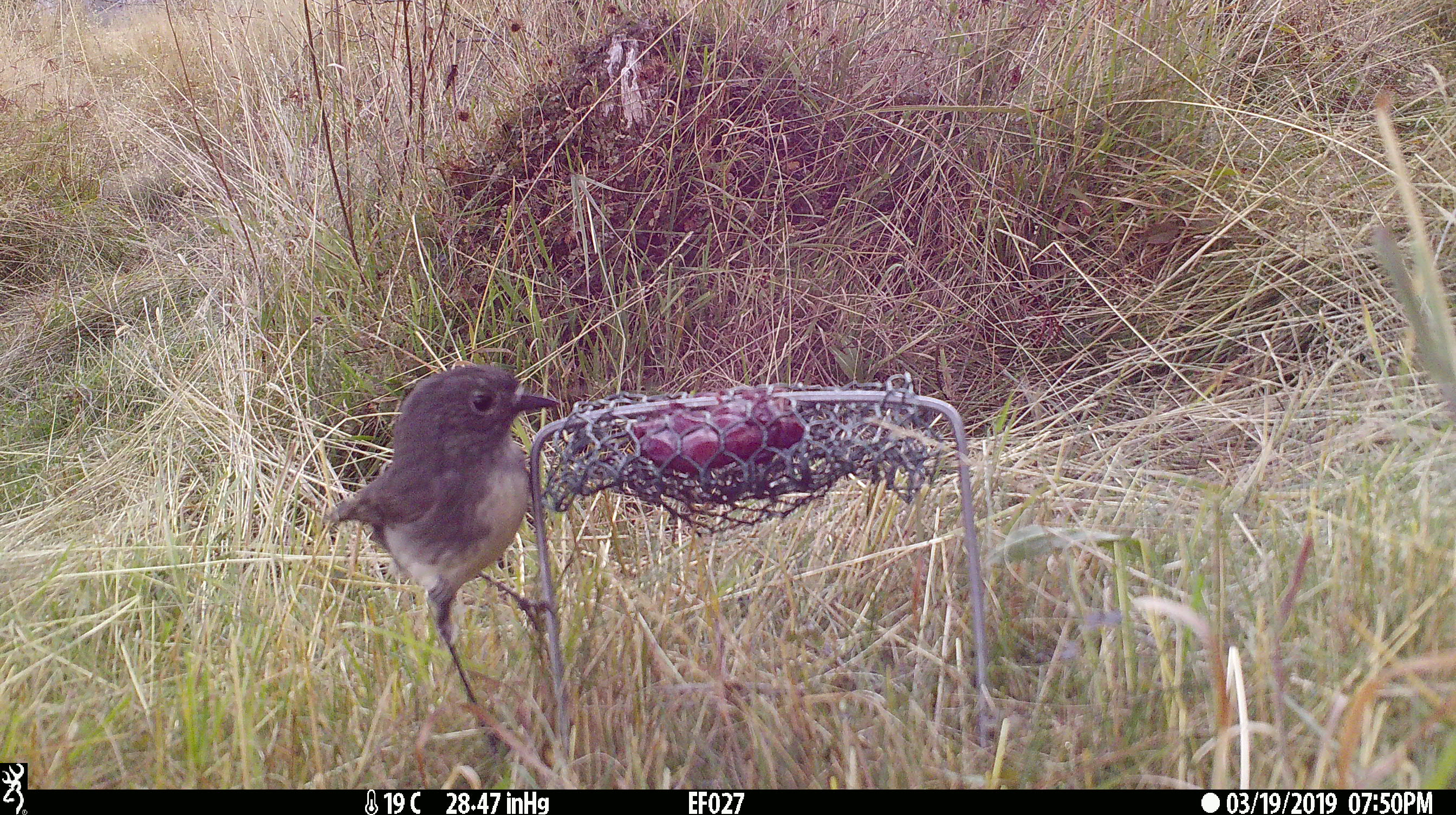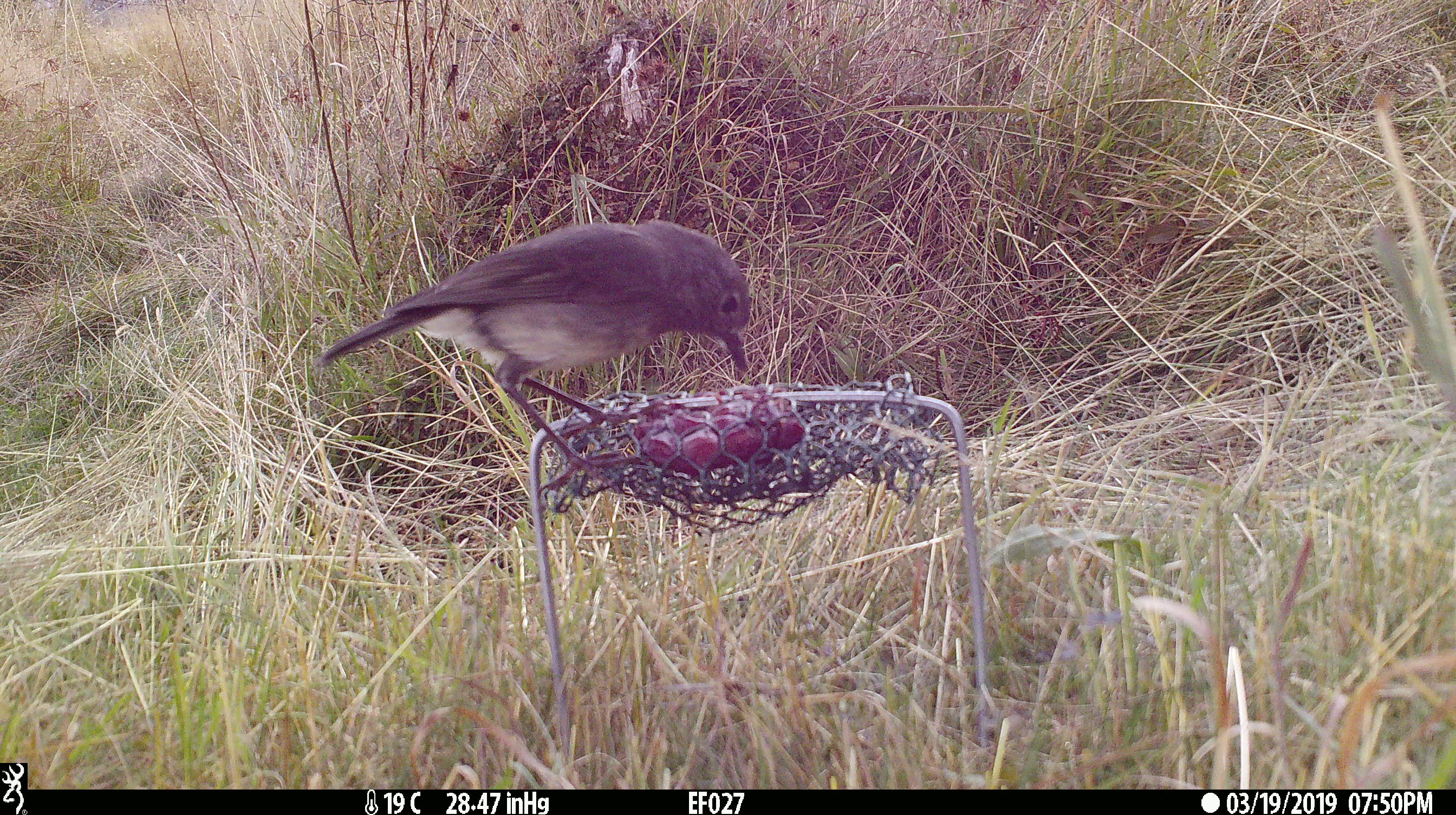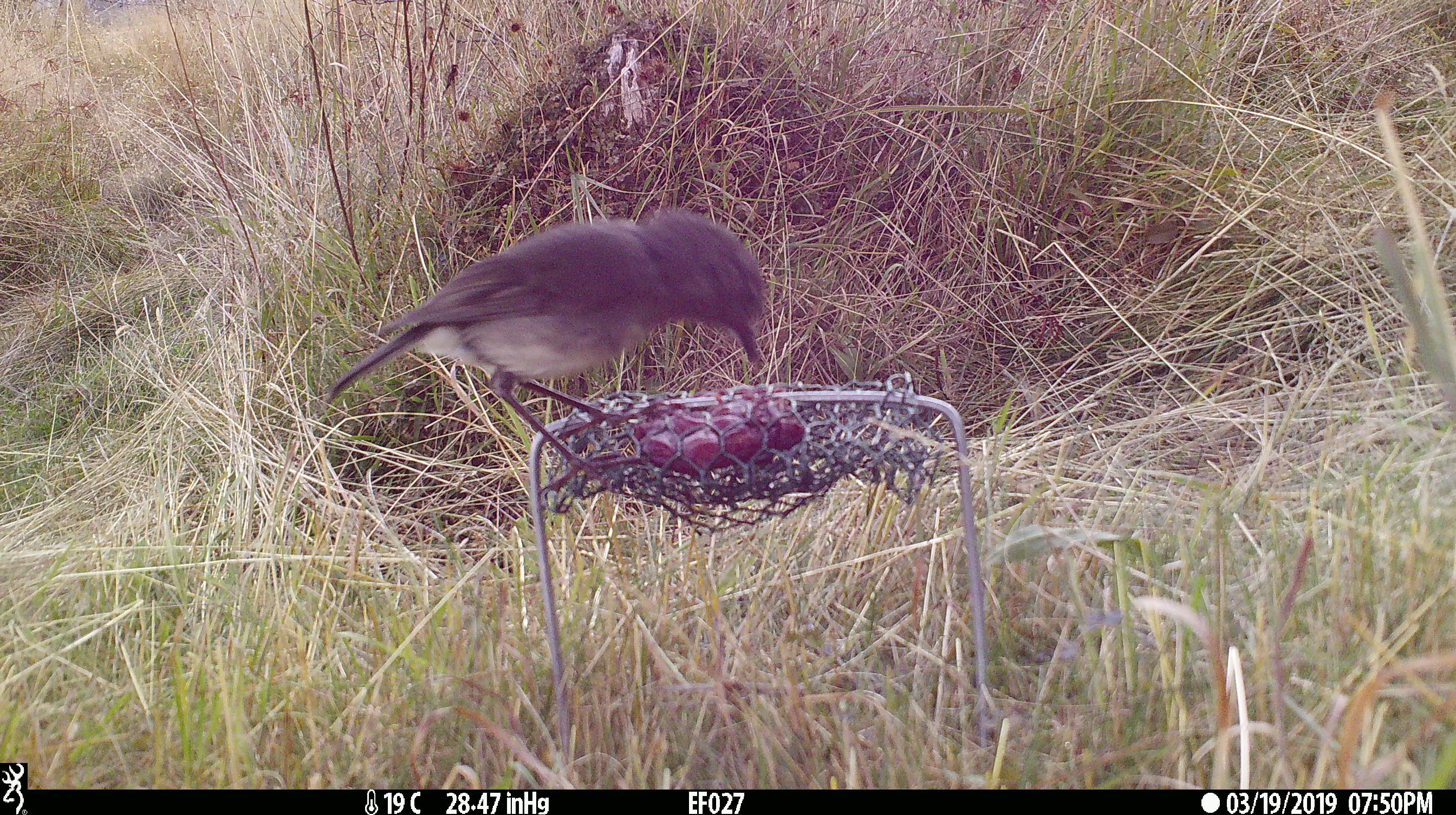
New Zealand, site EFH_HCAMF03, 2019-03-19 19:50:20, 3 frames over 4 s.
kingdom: Animalia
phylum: Chordata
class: Aves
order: Passeriformes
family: Petroicidae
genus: Petroica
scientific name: Petroica australis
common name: new zealand robin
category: robin